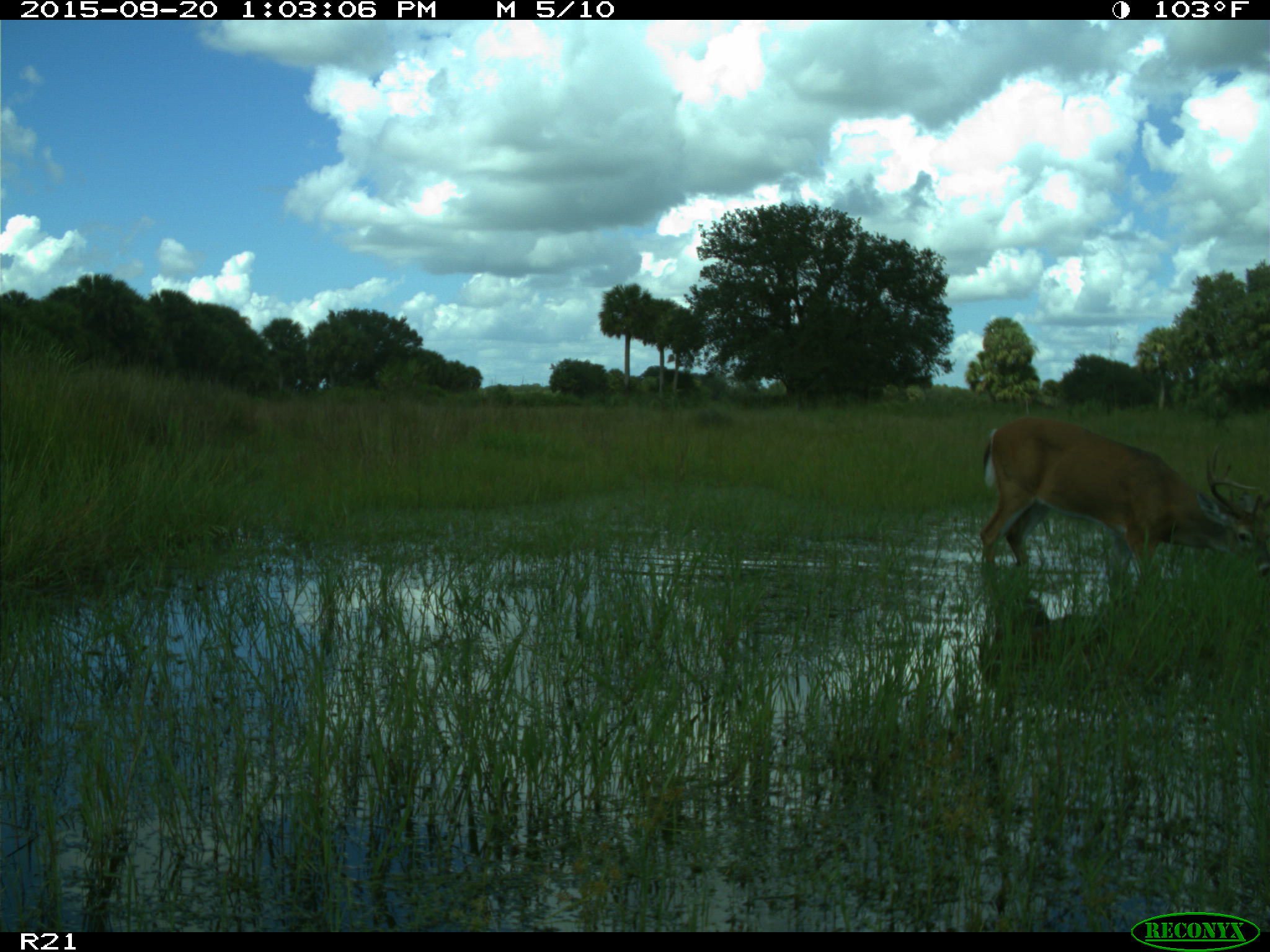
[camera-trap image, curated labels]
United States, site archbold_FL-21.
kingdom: Animalia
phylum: Chordata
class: Mammalia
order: Artiodactyla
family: Cervidae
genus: Odocoileus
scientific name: Odocoileus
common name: deer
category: unidentified deer